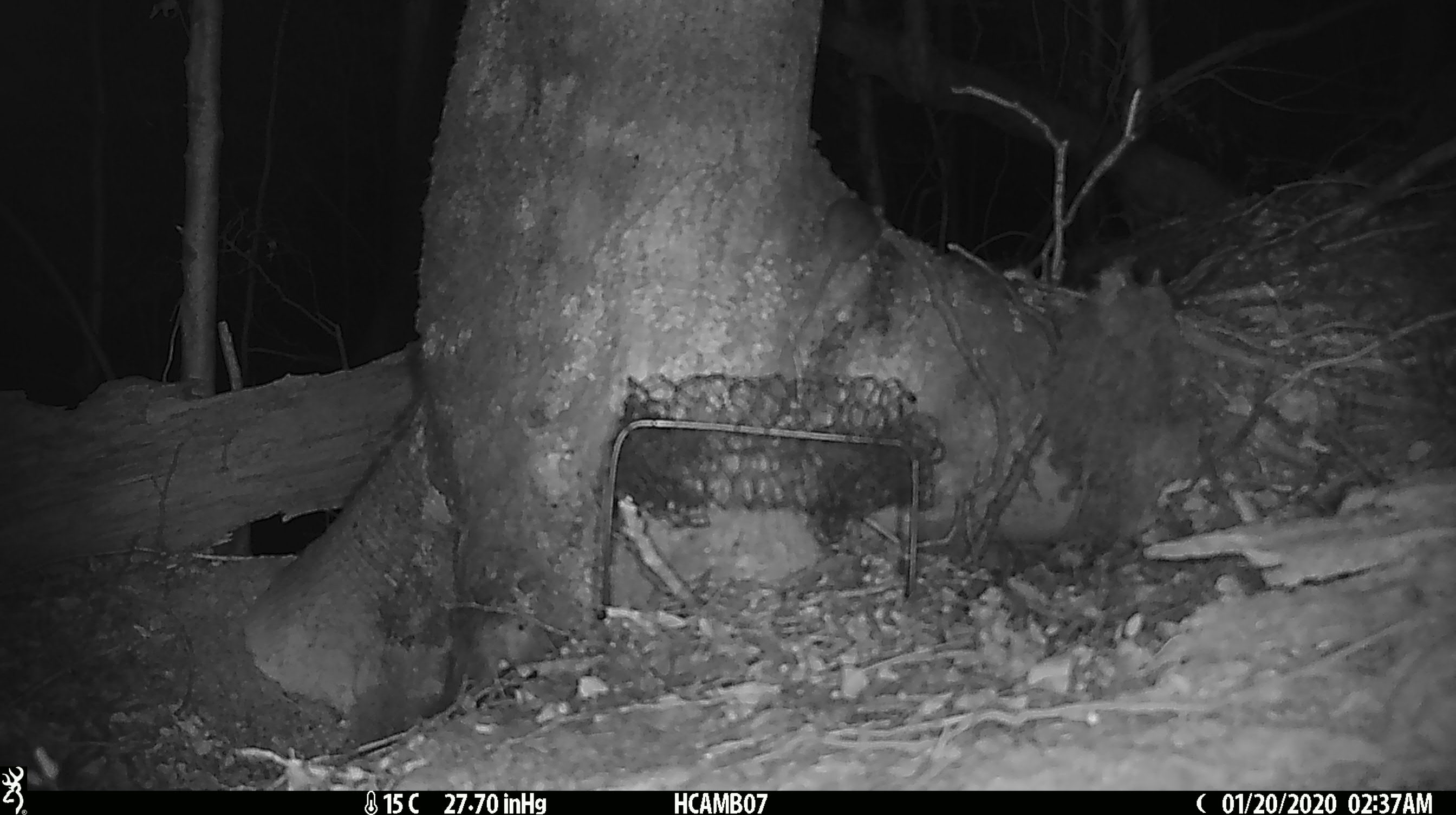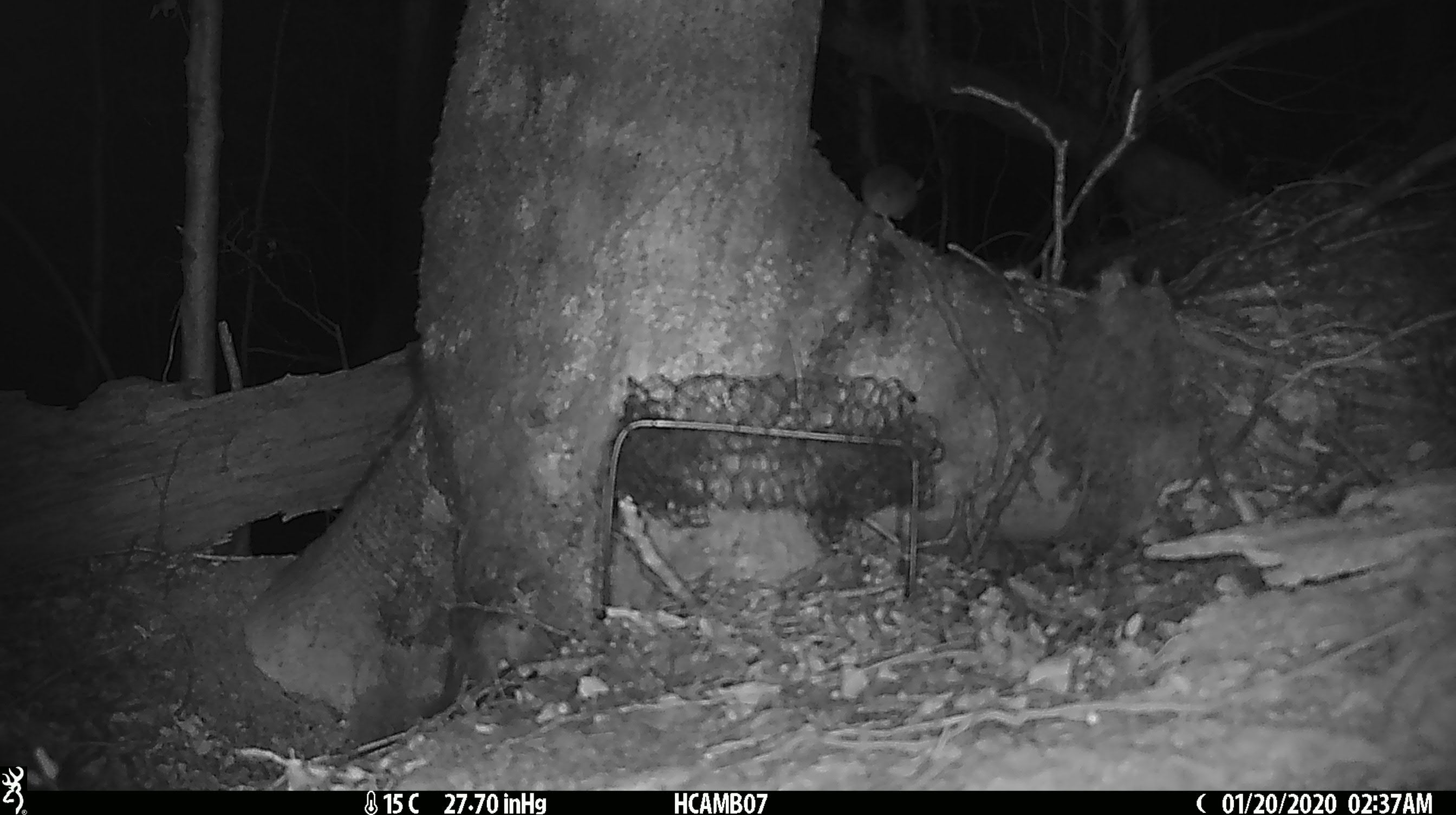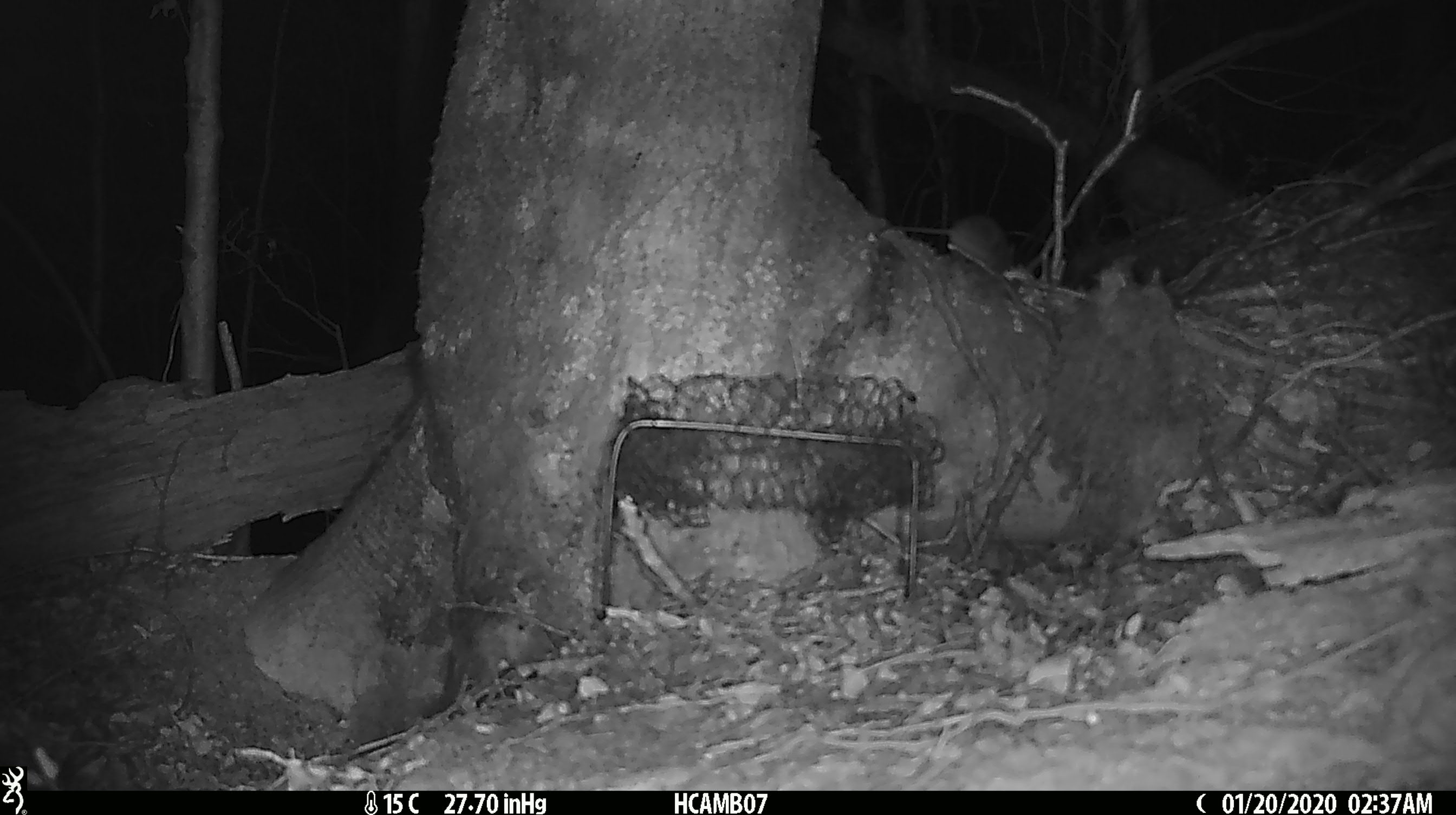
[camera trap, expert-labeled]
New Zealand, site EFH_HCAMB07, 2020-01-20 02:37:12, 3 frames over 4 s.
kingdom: Animalia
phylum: Chordata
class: Mammalia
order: Rodentia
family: Muridae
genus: Mus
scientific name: Mus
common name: mouse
Mouse (Mus).